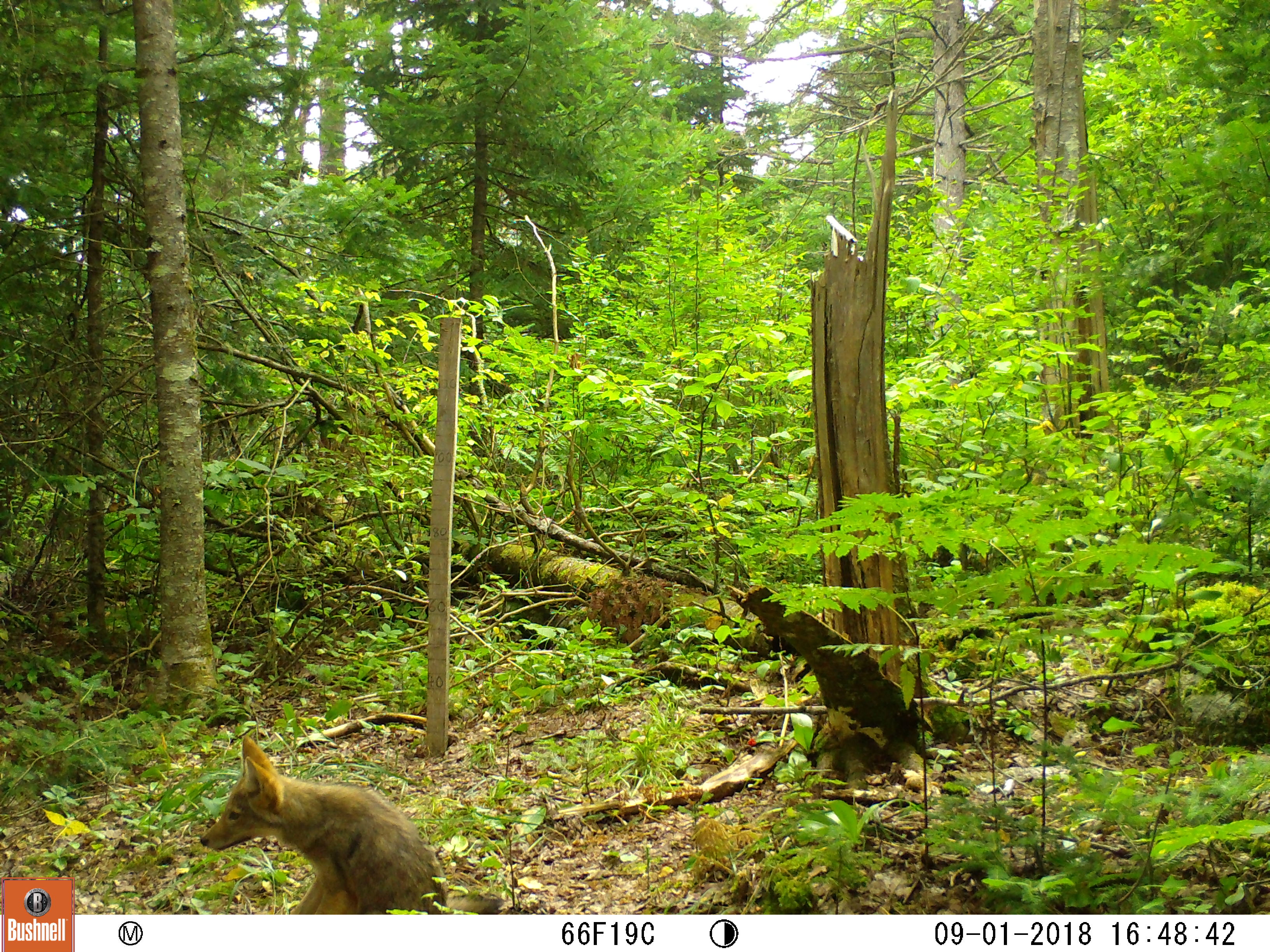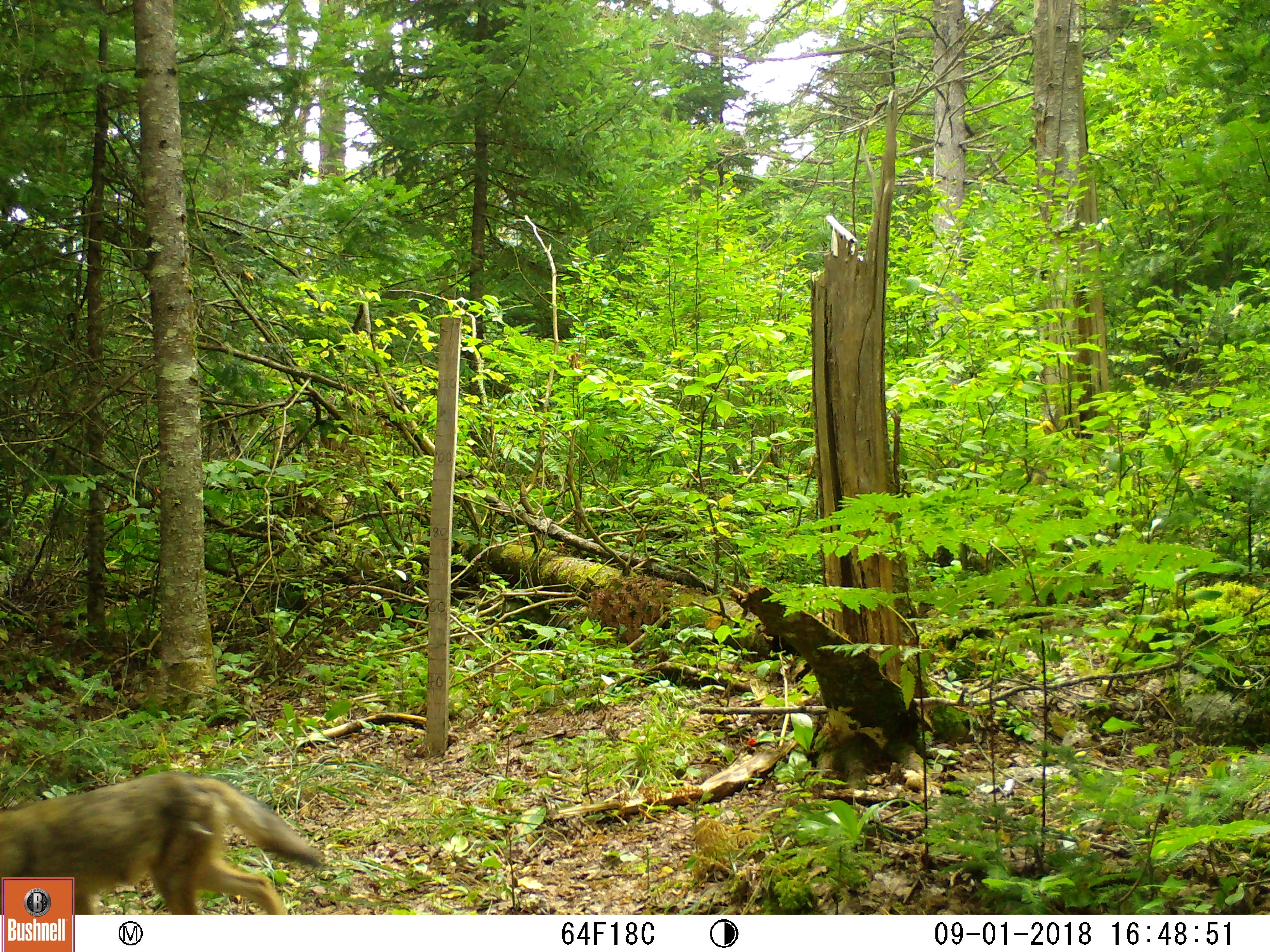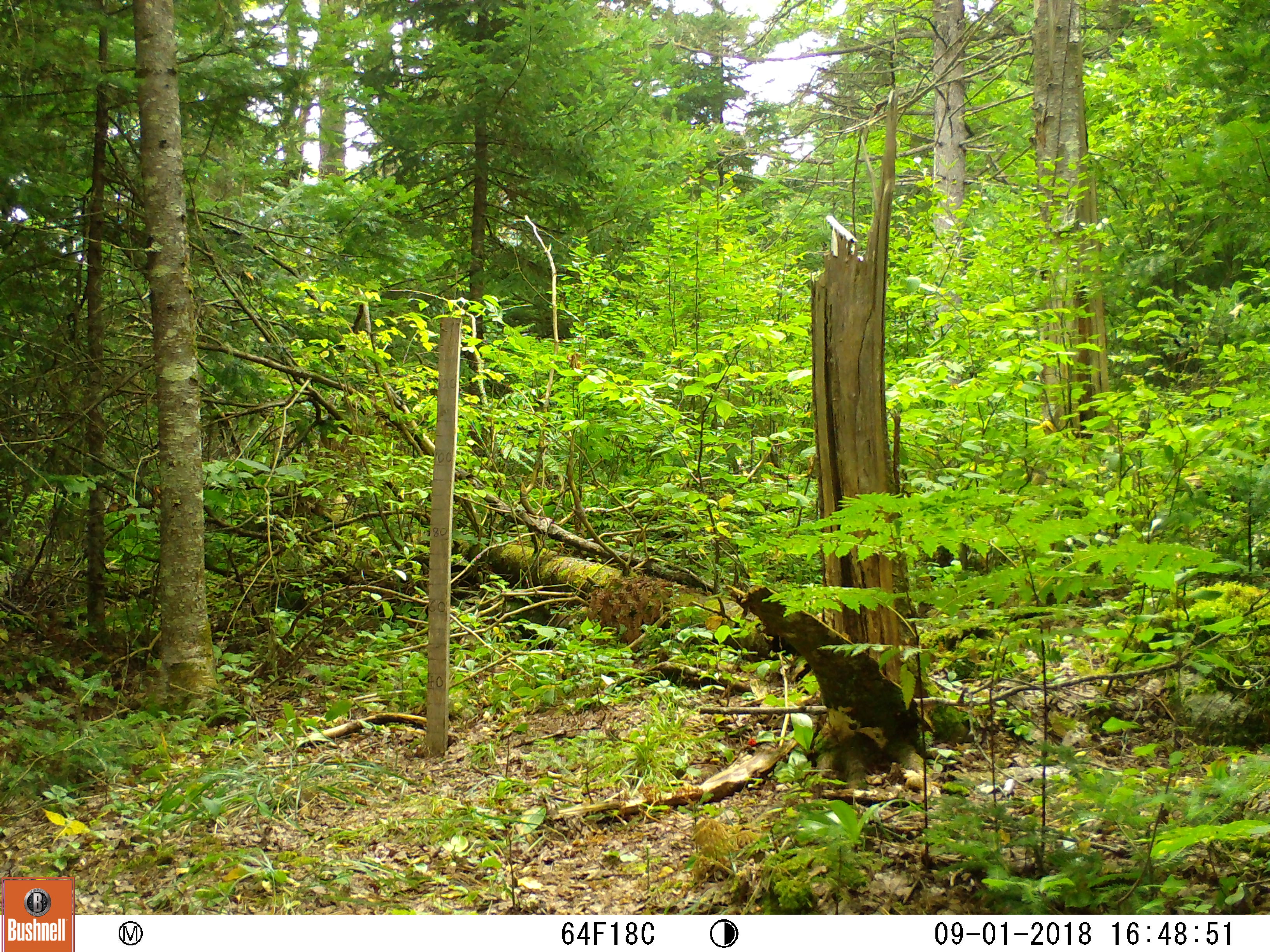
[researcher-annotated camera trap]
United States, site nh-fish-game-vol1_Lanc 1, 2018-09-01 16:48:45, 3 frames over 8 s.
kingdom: Animalia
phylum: Chordata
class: Mammalia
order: Carnivora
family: Canidae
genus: Canis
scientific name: Canis latrans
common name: coyote